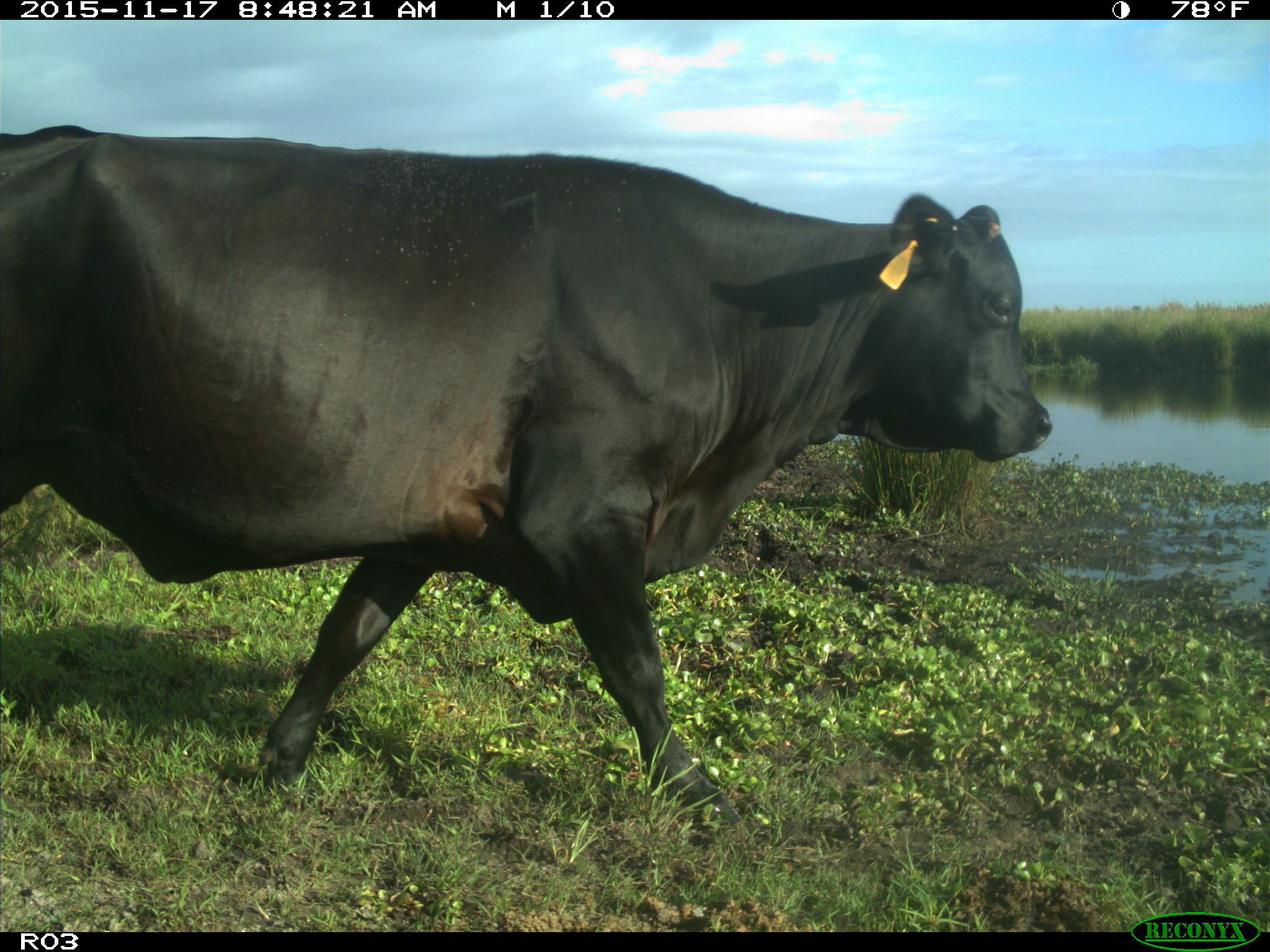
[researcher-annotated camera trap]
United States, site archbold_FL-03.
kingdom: Animalia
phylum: Chordata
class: Mammalia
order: Artiodactyla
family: Bovidae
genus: Bos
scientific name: Bos taurus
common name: domestic cow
Bos taurus (domestic cow).